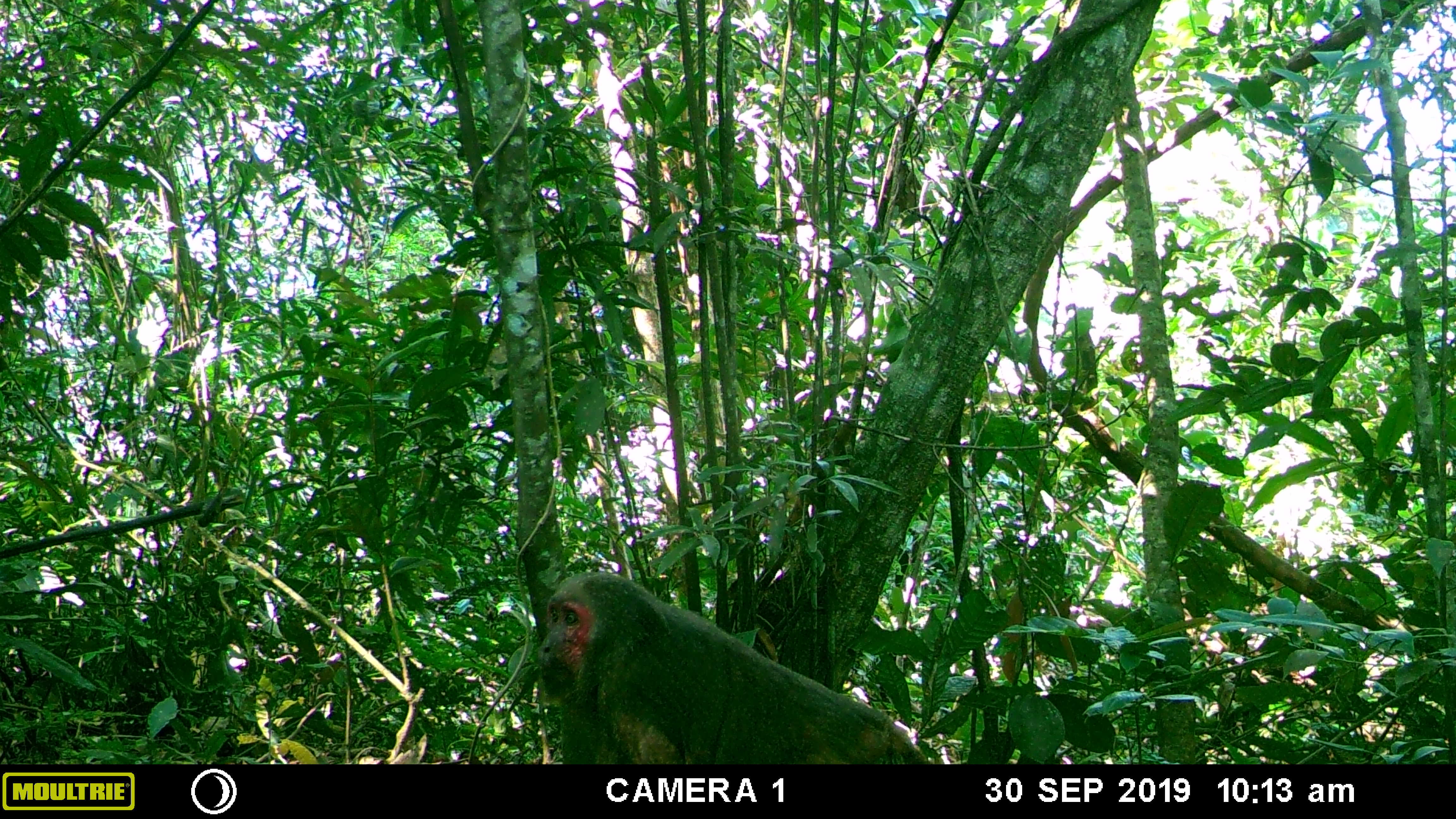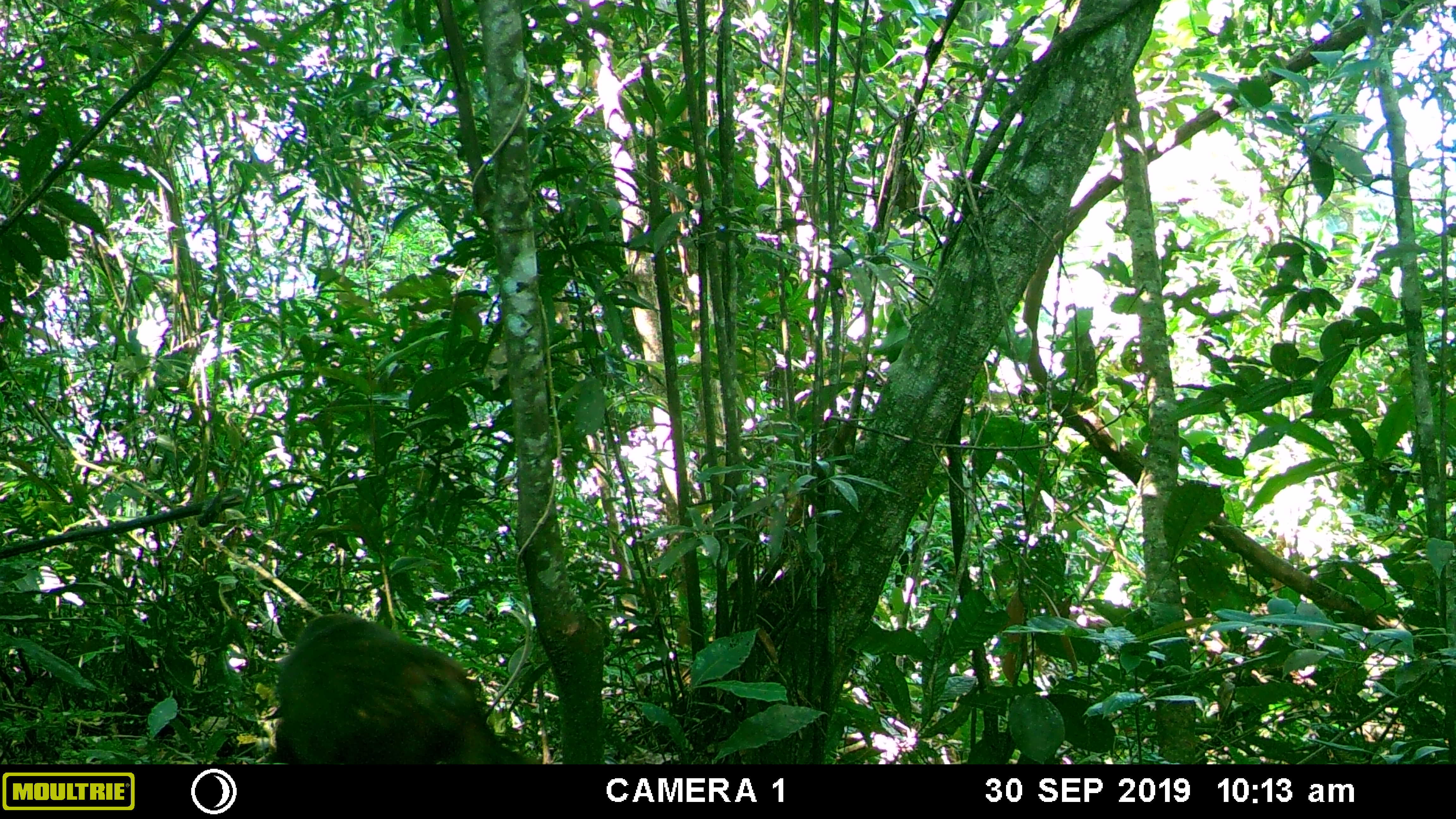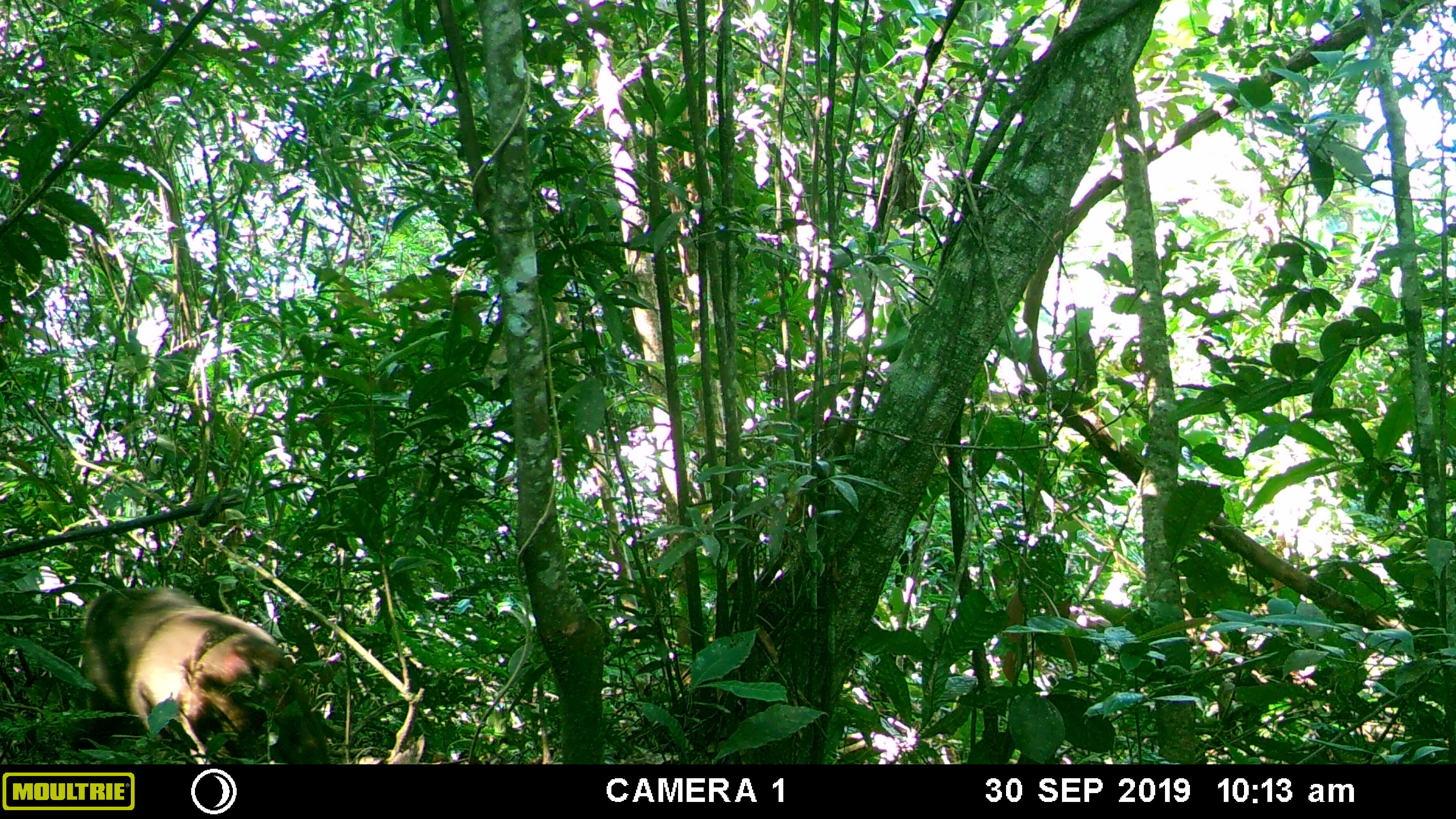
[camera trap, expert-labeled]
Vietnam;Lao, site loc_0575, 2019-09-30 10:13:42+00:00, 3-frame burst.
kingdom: Animalia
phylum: Chordata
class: Mammalia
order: Primates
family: Cercopithecidae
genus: Macaca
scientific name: Macaca arctoides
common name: stump-tailed macaque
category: stump tailed macaque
Stump tailed macaque (stump-tailed macaque) (Macaca arctoides). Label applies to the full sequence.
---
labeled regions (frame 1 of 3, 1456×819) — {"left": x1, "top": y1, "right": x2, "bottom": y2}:
stump tailed macaque: {"left": 535, "top": 571, "right": 928, "bottom": 764}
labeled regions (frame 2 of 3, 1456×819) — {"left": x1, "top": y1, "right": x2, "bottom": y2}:
stump tailed macaque: {"left": 273, "top": 611, "right": 537, "bottom": 763}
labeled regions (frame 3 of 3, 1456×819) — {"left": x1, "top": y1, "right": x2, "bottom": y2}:
stump tailed macaque: {"left": 78, "top": 587, "right": 308, "bottom": 764}